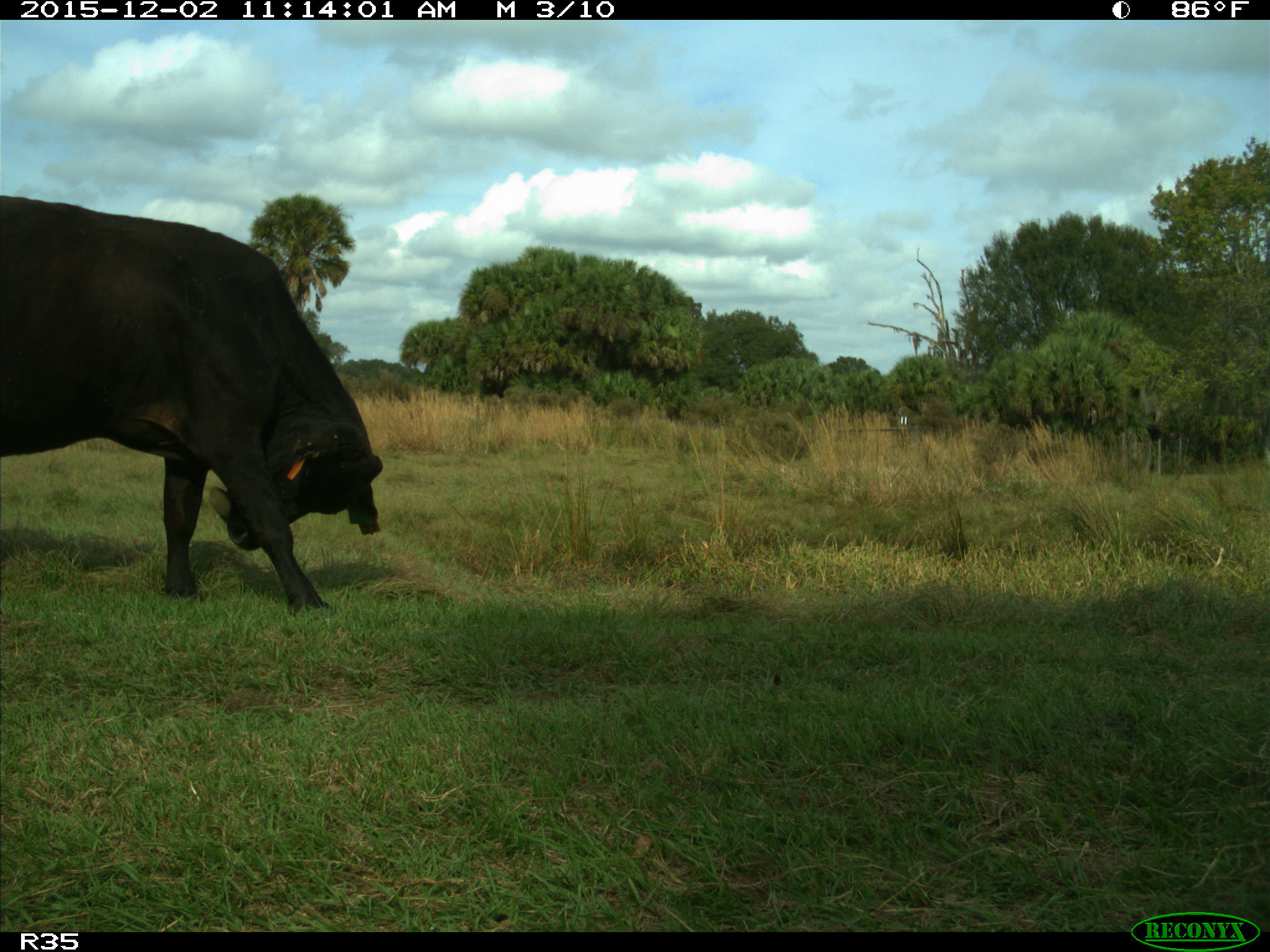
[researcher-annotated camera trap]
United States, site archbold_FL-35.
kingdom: Animalia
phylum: Chordata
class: Mammalia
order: Artiodactyla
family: Bovidae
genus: Bos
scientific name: Bos taurus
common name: domestic cow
Bos taurus (domestic cow).